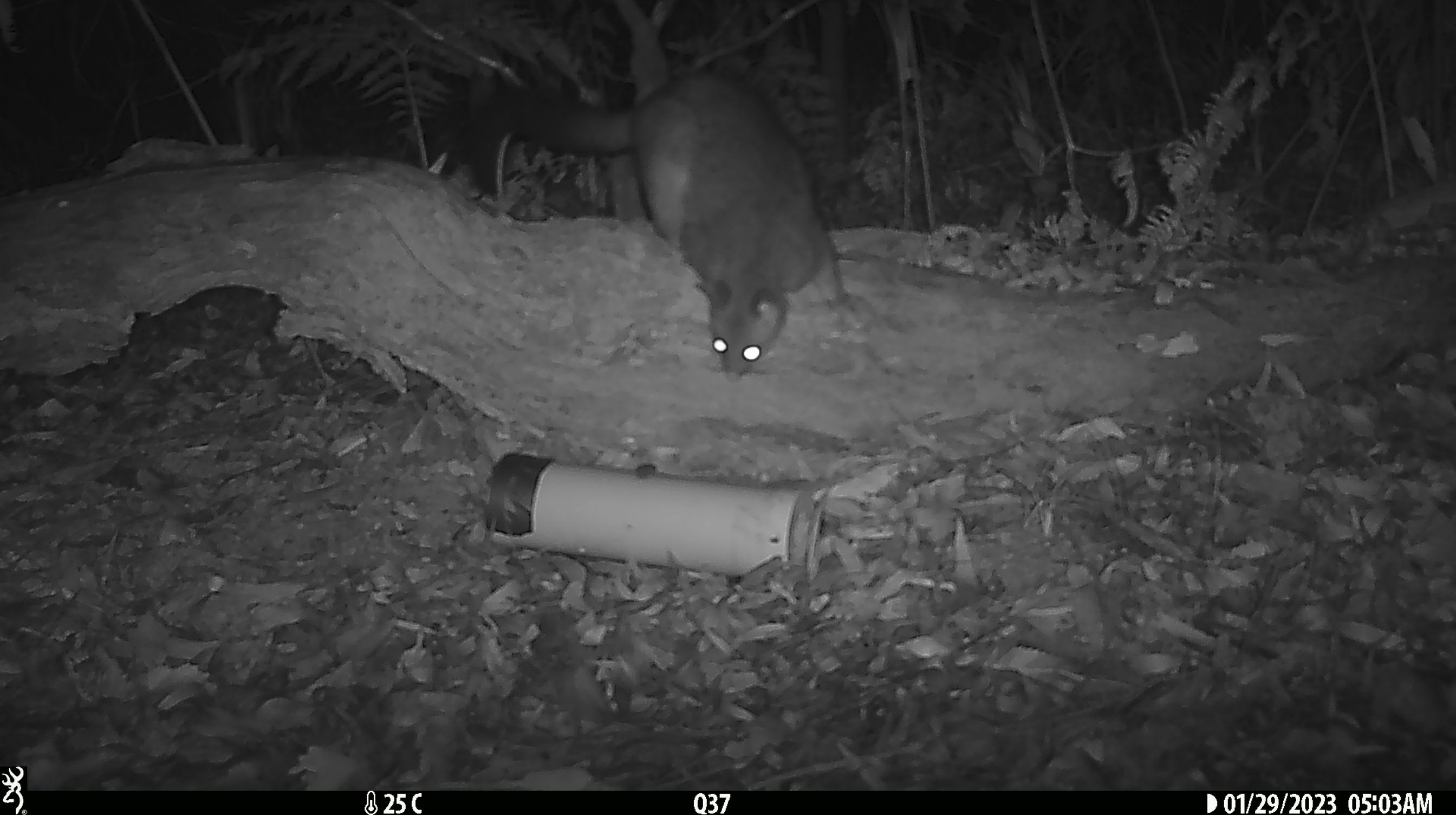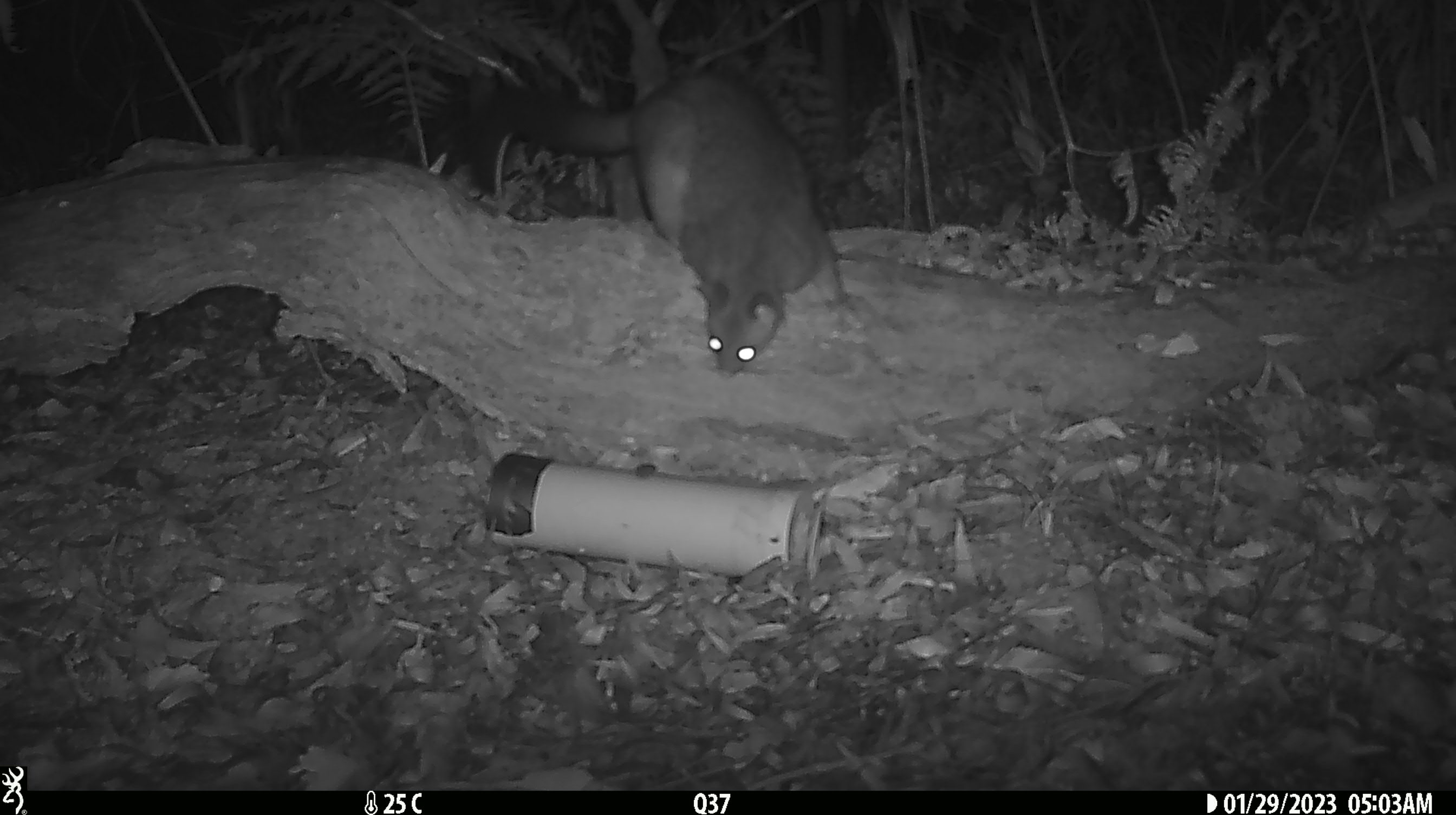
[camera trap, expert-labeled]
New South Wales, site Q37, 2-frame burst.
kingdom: Animalia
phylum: Chordata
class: Mammalia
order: Diprotodontia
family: Phalangeridae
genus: Trichosurus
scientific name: Trichosurus vulpecula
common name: common brushtail possum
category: possum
Possum (common brushtail possum) (Trichosurus vulpecula).